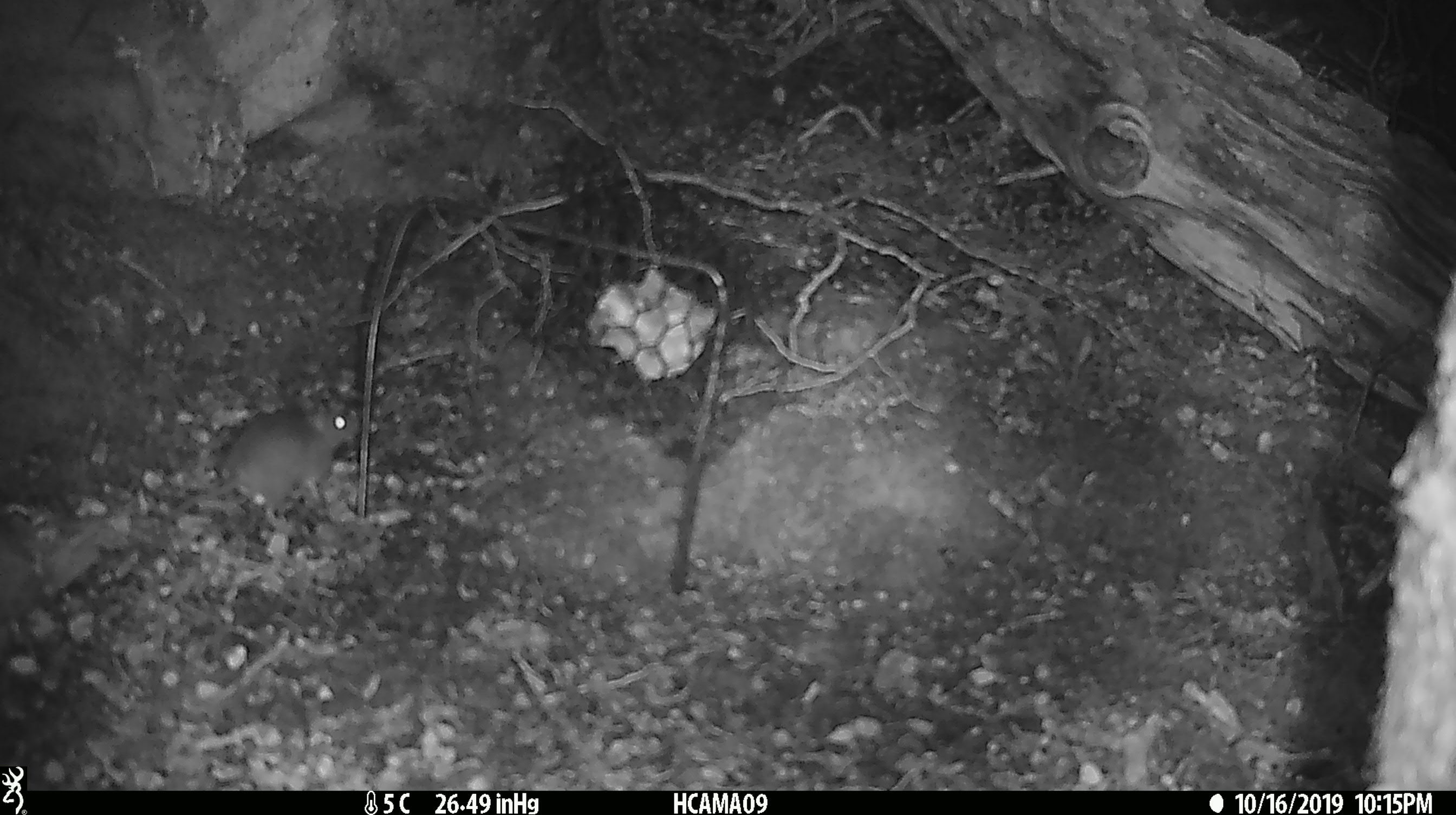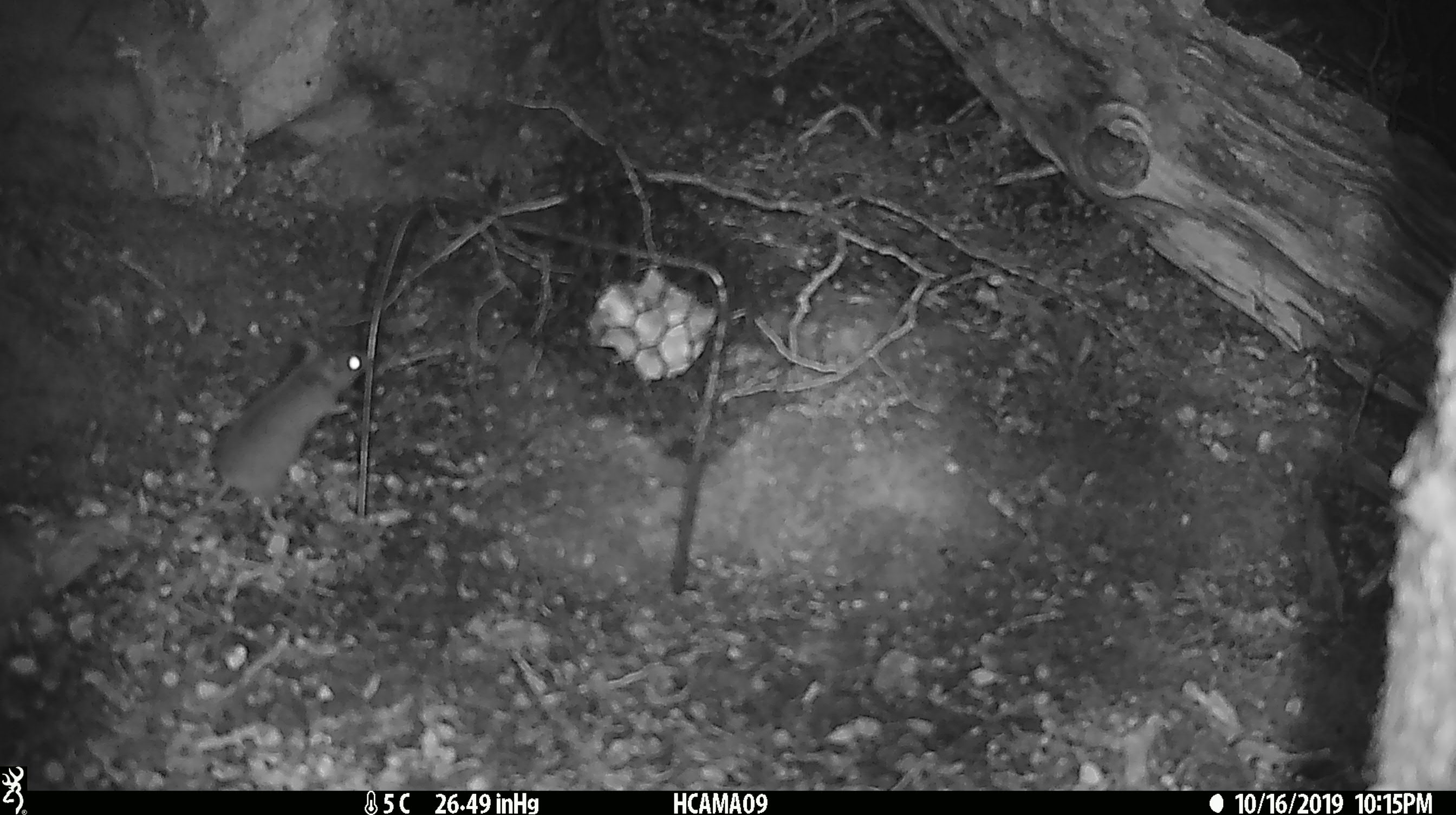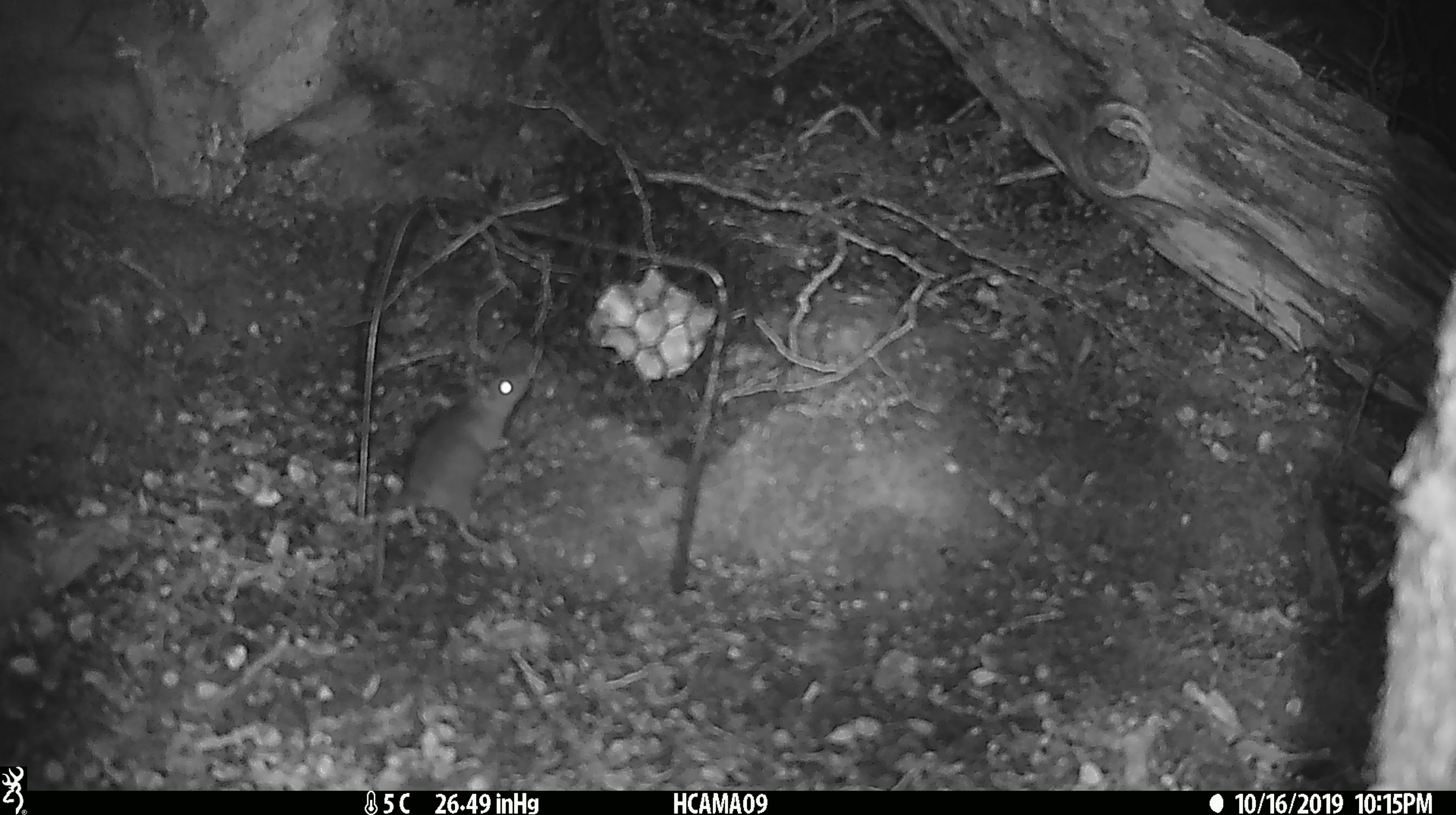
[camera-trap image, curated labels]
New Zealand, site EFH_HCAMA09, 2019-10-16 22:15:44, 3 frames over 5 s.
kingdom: Animalia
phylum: Chordata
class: Mammalia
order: Rodentia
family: Muridae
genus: Mus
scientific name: Mus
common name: mouse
Mouse (Mus).